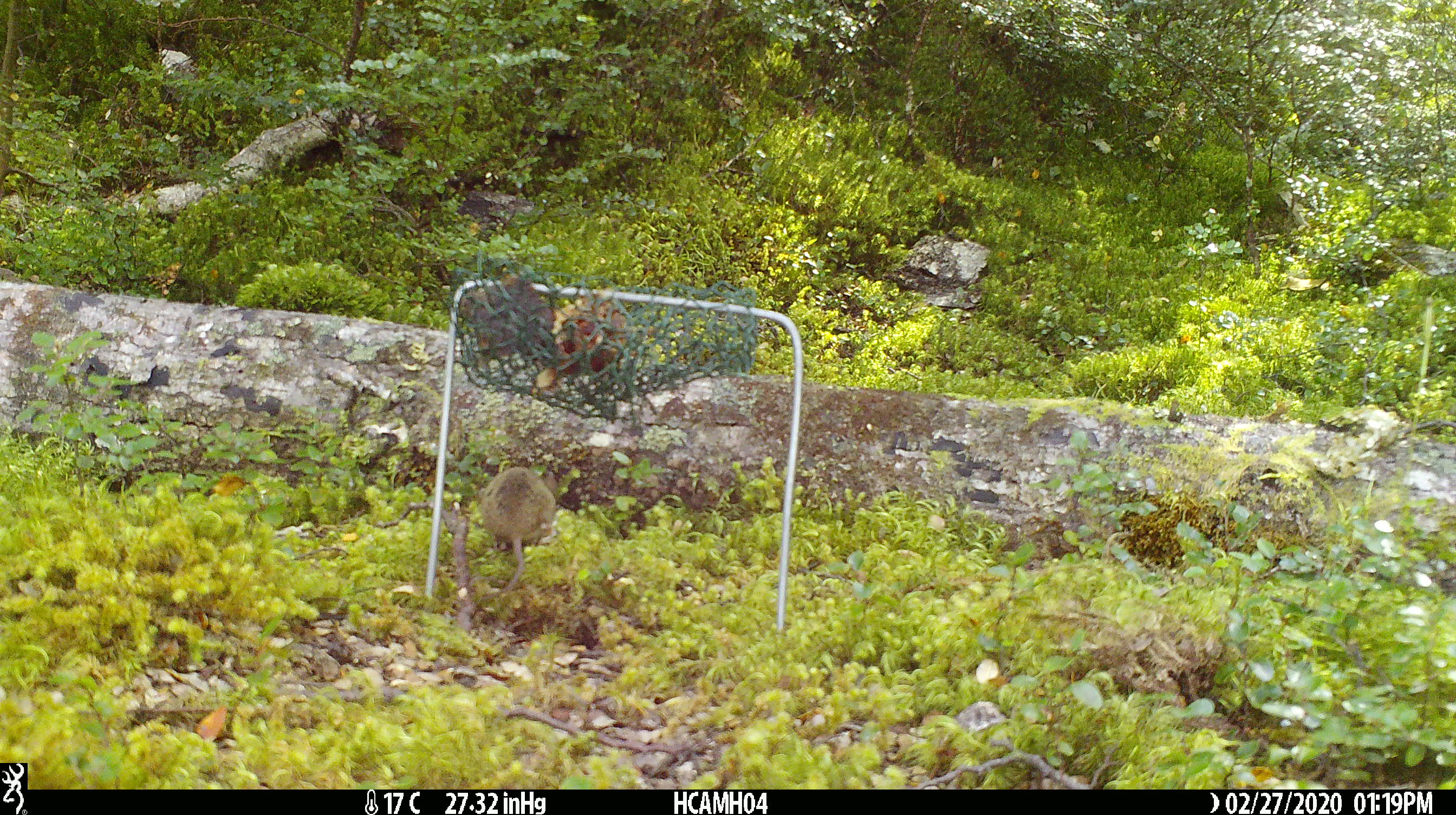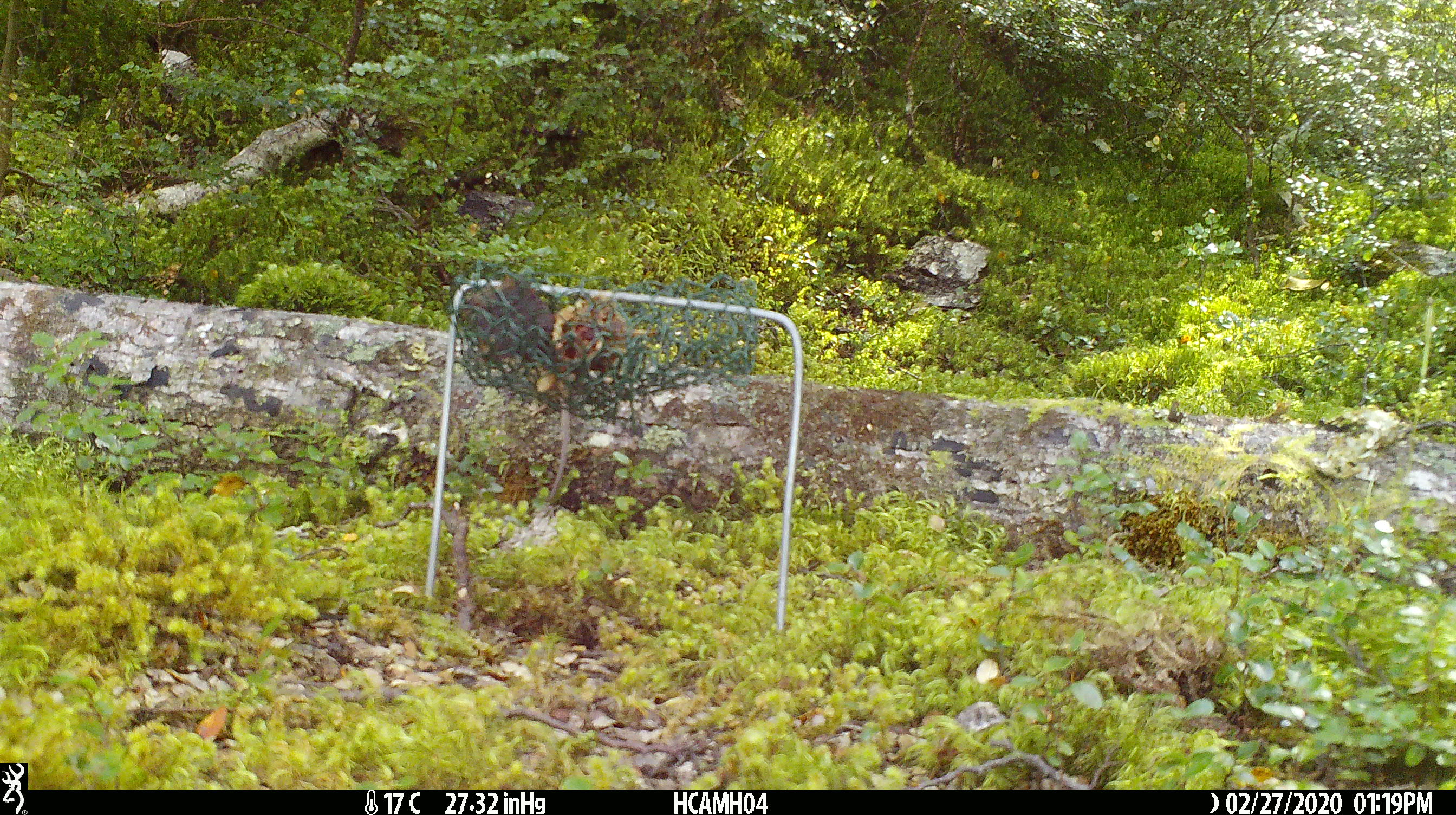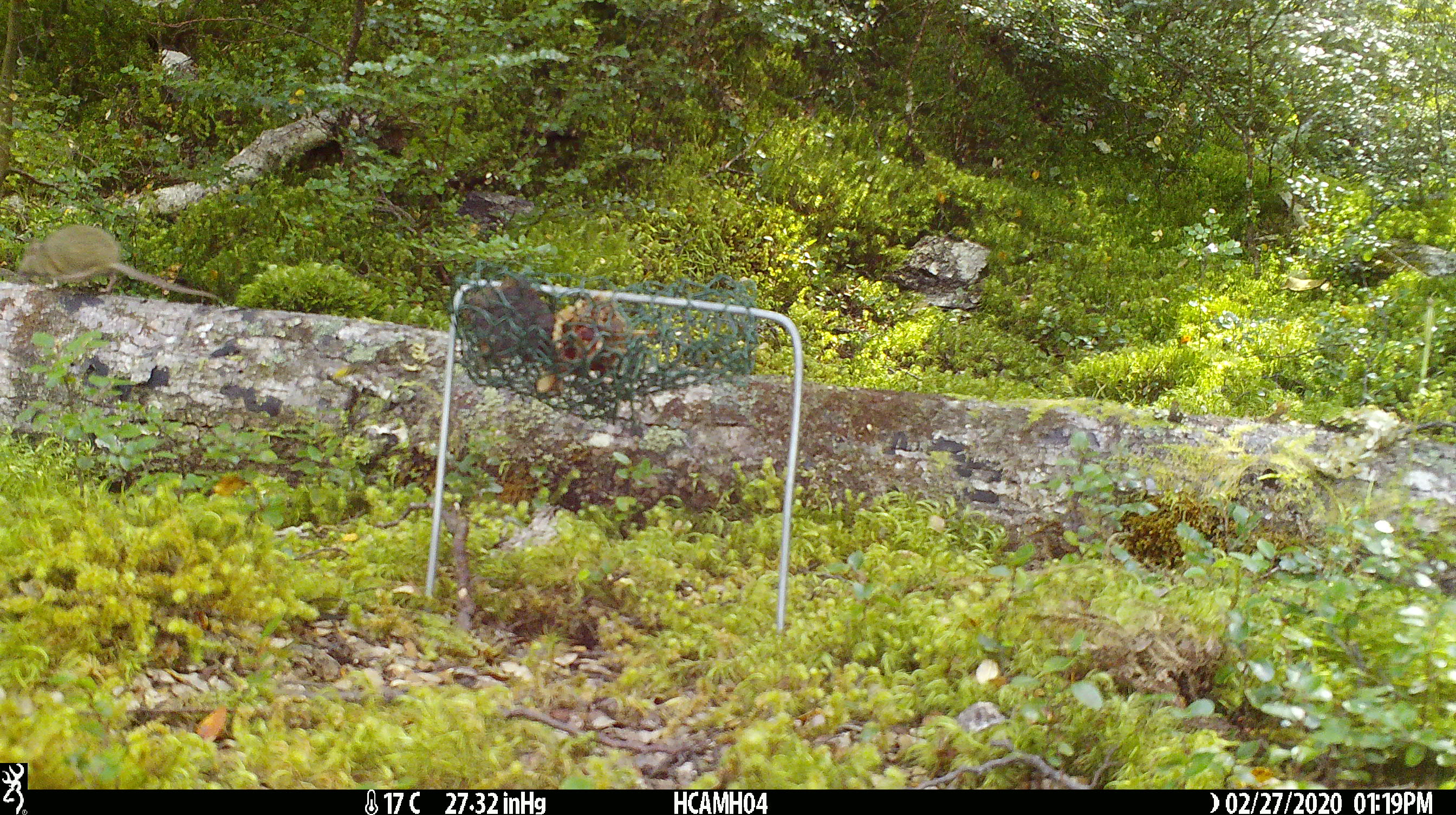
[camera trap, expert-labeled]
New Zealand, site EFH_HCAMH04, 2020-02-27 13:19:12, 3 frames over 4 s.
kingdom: Animalia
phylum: Chordata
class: Mammalia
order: Rodentia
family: Muridae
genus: Mus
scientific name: Mus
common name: mouse